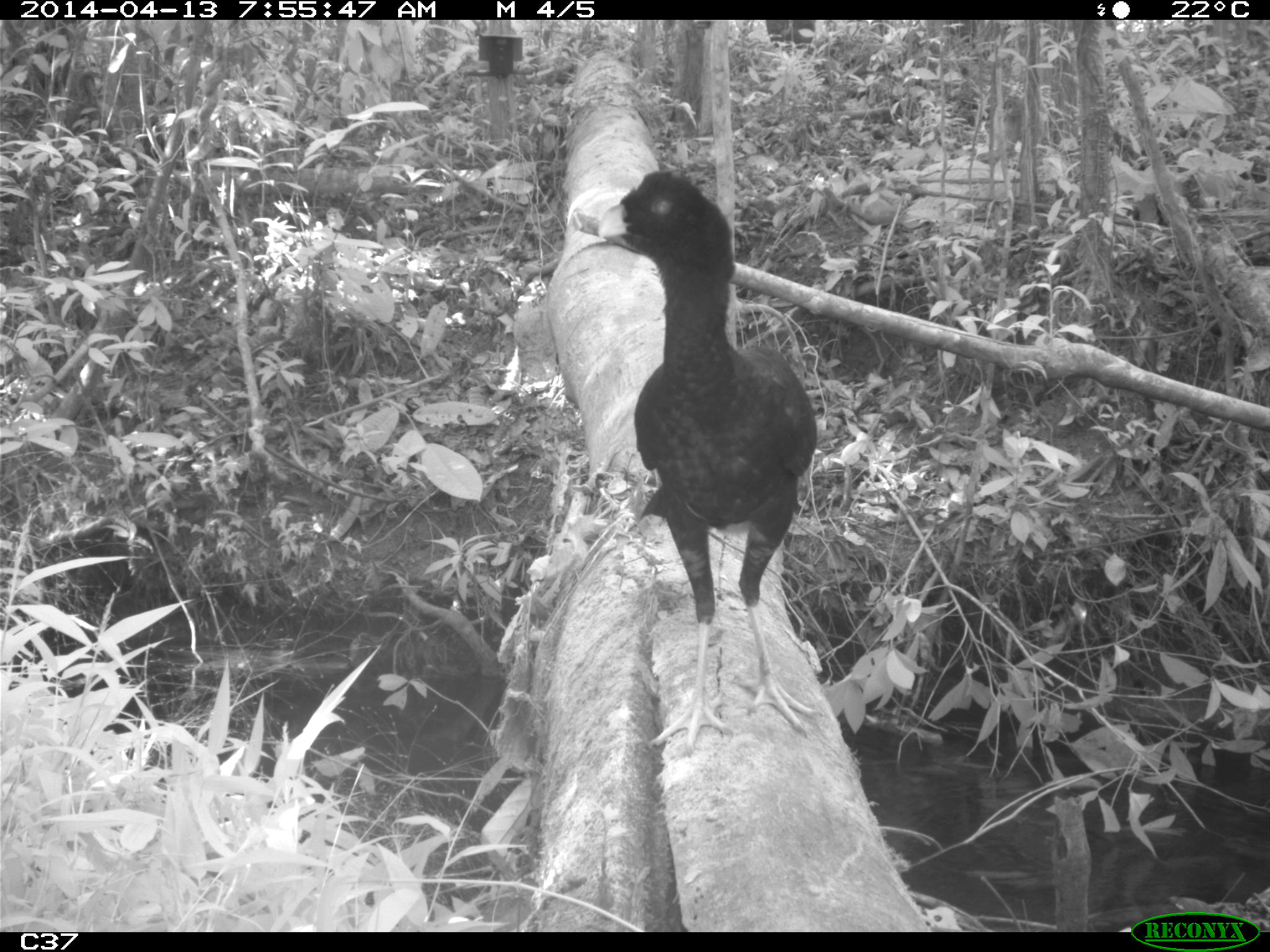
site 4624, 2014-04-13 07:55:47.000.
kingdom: Animalia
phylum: Chordata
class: Aves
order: Galliformes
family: Cracidae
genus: Mitu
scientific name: Mitu tomentosum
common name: crestless curassow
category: mitu tomentosa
Mitu tomentosa (crestless curassow) (Mitu tomentosum), count 1, age adult.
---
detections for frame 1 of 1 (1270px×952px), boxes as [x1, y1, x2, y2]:
mitu tomentosa: [594, 169, 821, 755]